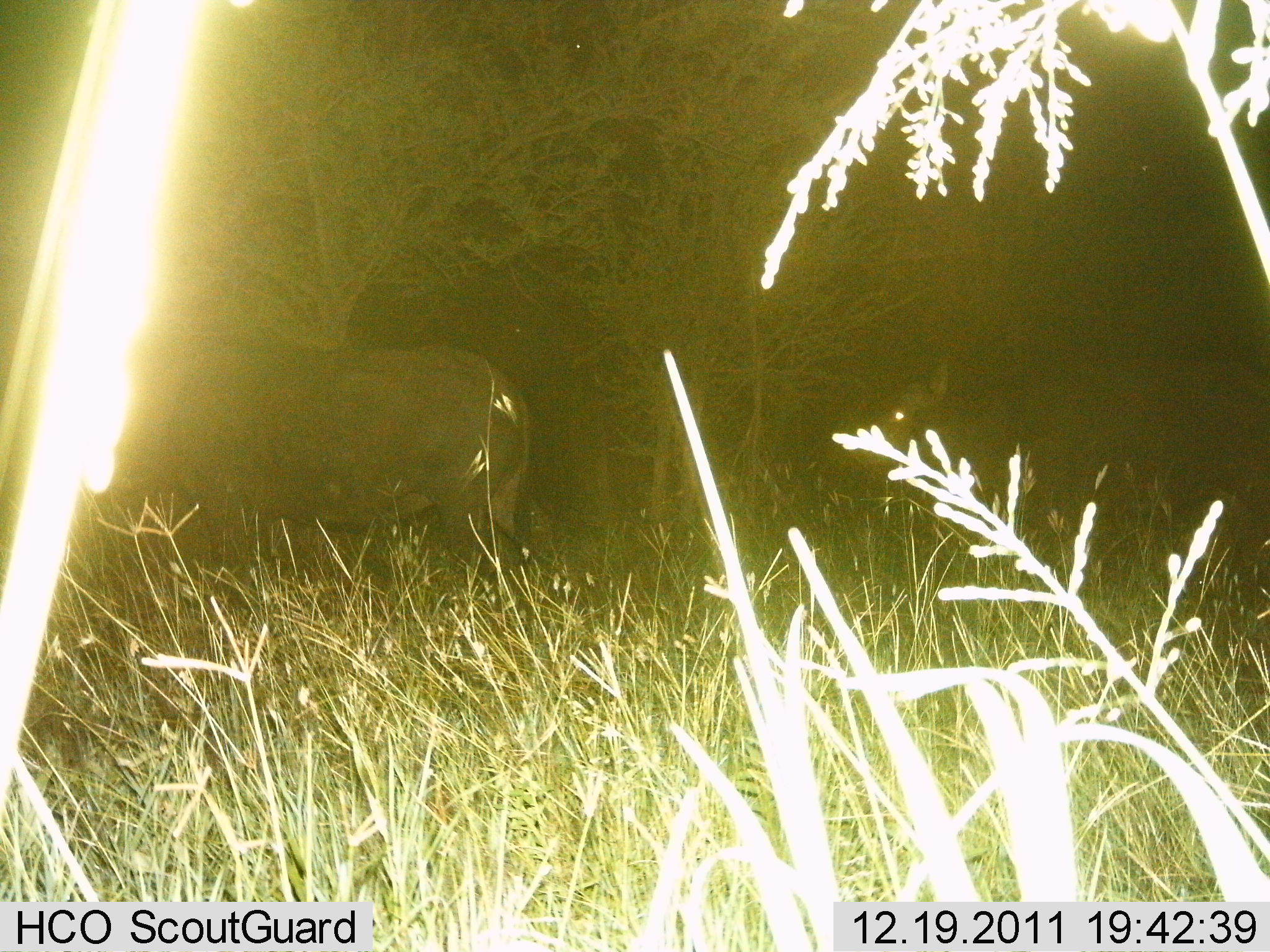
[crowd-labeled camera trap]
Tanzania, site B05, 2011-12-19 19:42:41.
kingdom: Animalia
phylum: Chordata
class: Mammalia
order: Artiodactyla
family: Bovidae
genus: Syncerus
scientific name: Syncerus caffer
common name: cape buffalo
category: buffalo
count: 1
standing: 78%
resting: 0%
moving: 22%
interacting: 0%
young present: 0%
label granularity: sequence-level